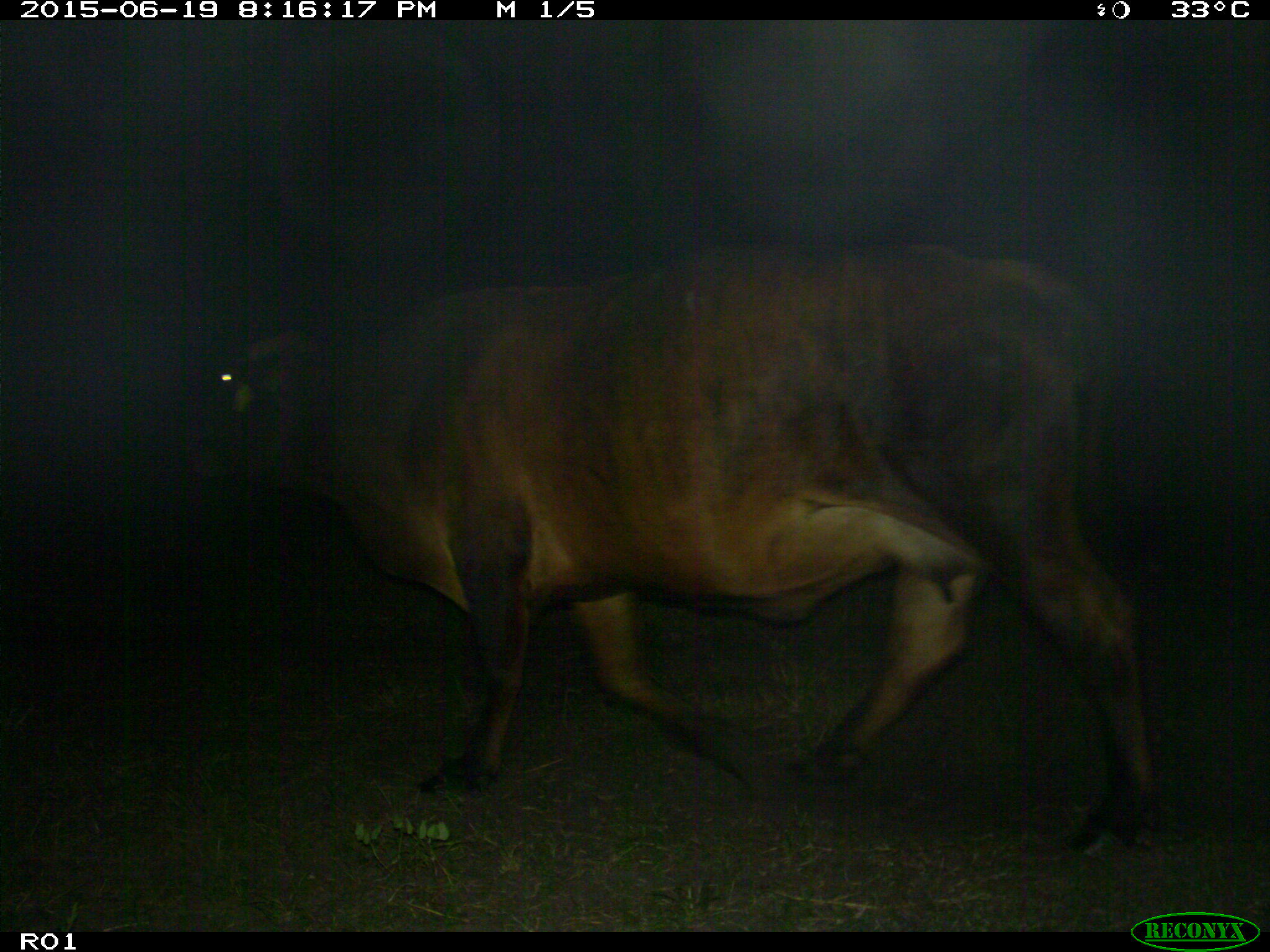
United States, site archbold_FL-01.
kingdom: Animalia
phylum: Chordata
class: Mammalia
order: Artiodactyla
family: Bovidae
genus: Bos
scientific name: Bos taurus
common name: domestic cow